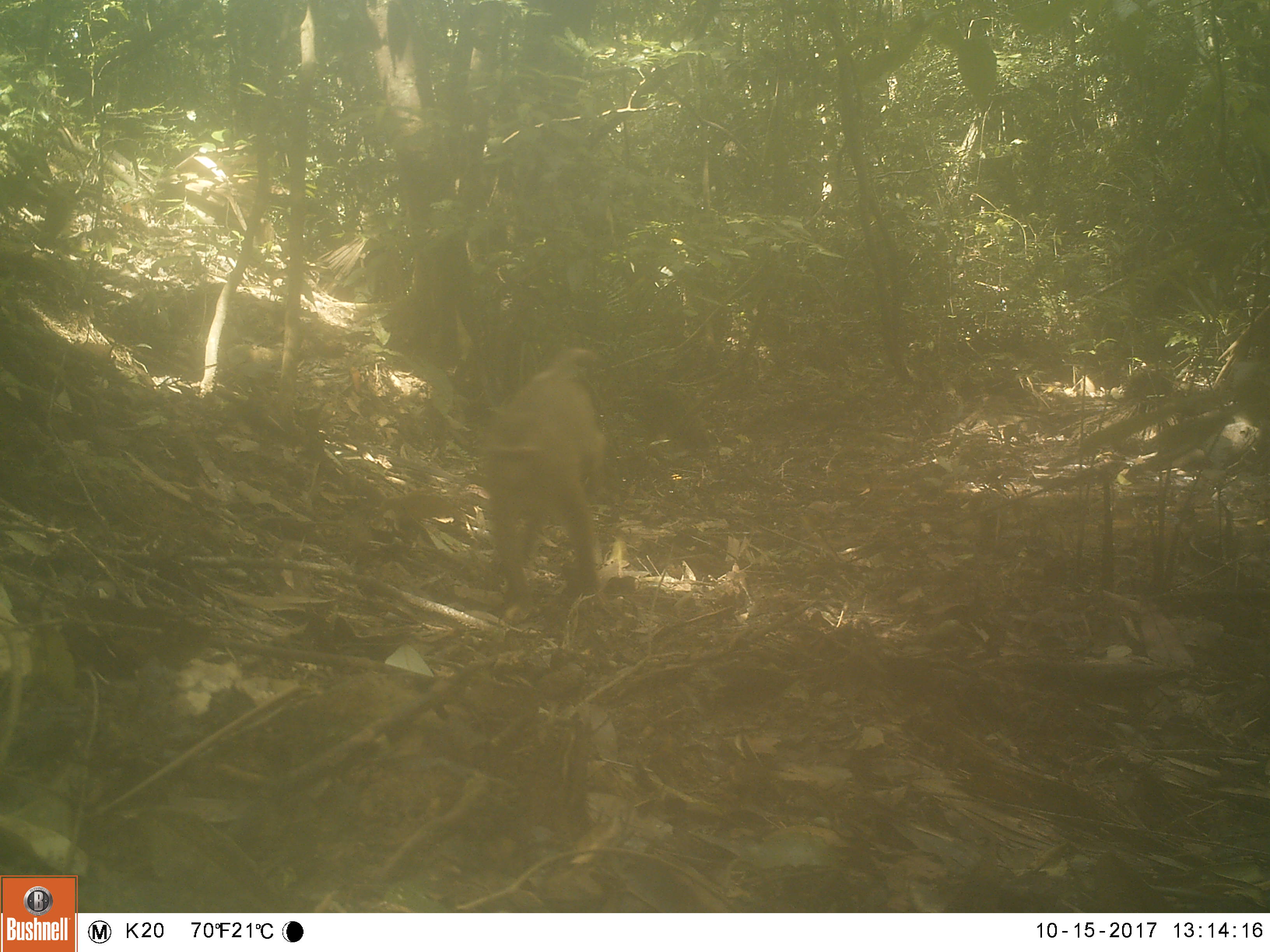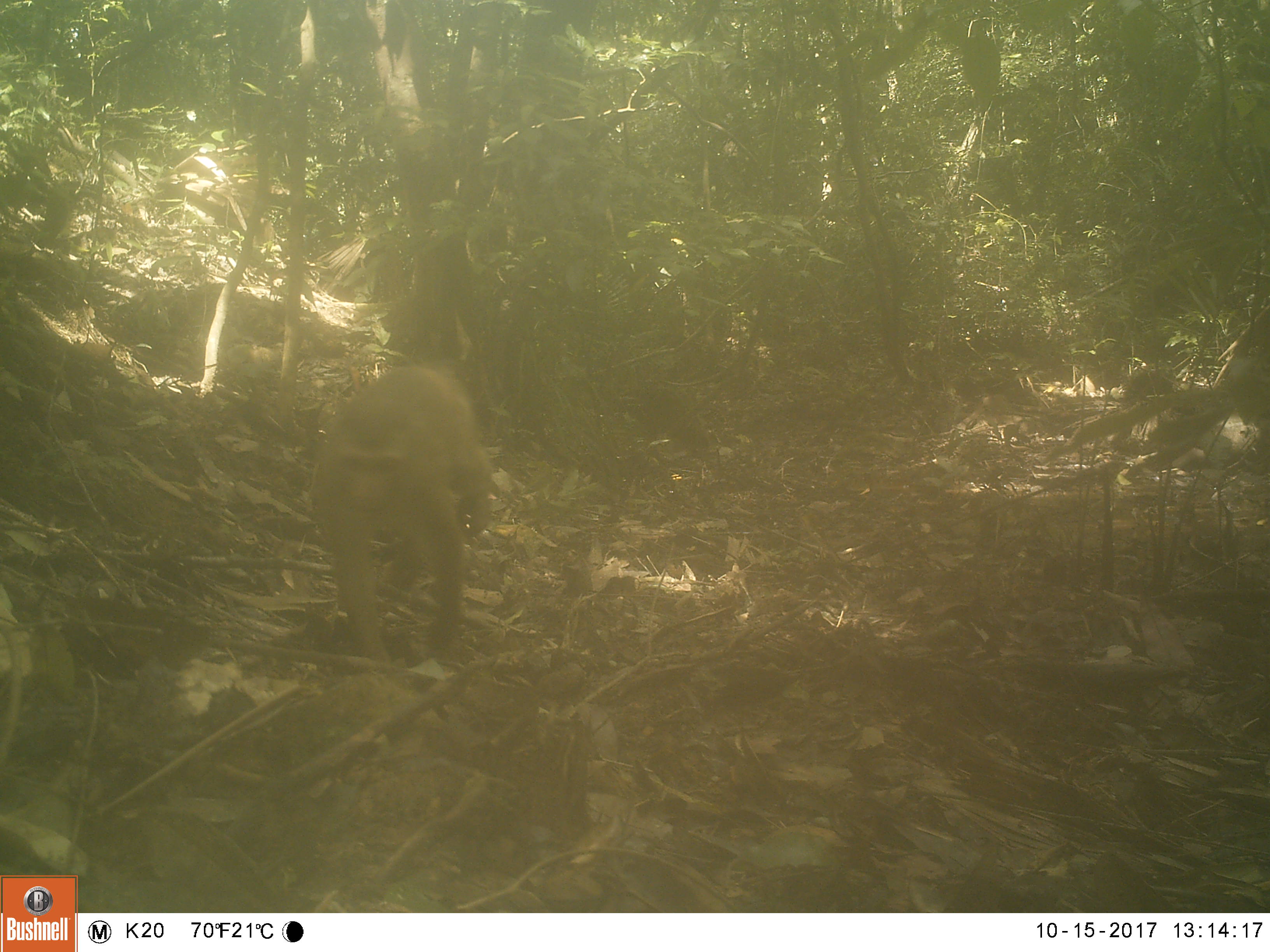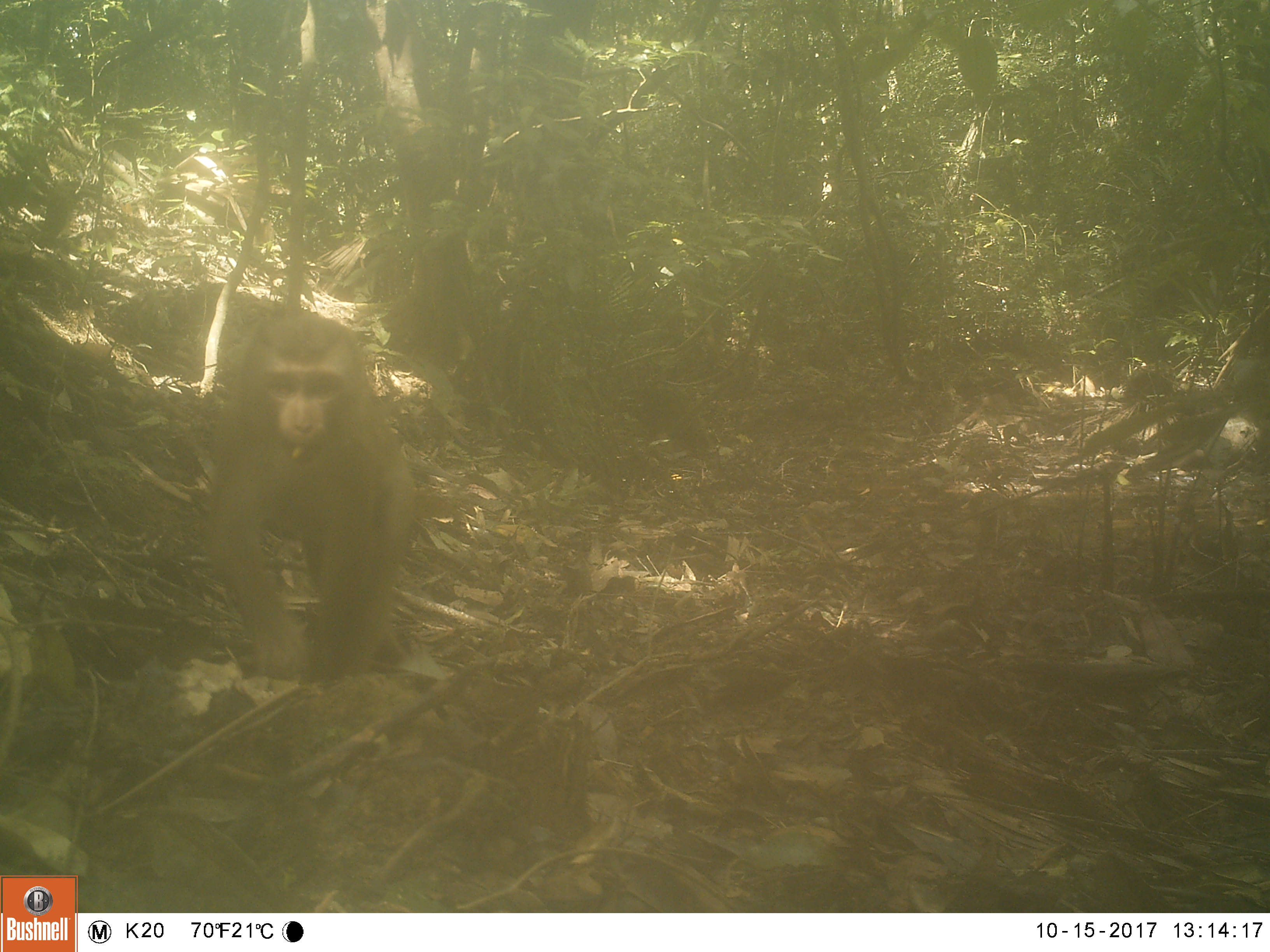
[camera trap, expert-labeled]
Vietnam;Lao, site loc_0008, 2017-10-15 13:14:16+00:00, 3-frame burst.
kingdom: Animalia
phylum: Chordata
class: Mammalia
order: Primates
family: Cercopithecidae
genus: Macaca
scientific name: Macaca nemestrina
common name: pig-tailed macaque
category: pig tailed macaque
Pig tailed macaque (pig-tailed macaque) (Macaca nemestrina). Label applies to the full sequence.